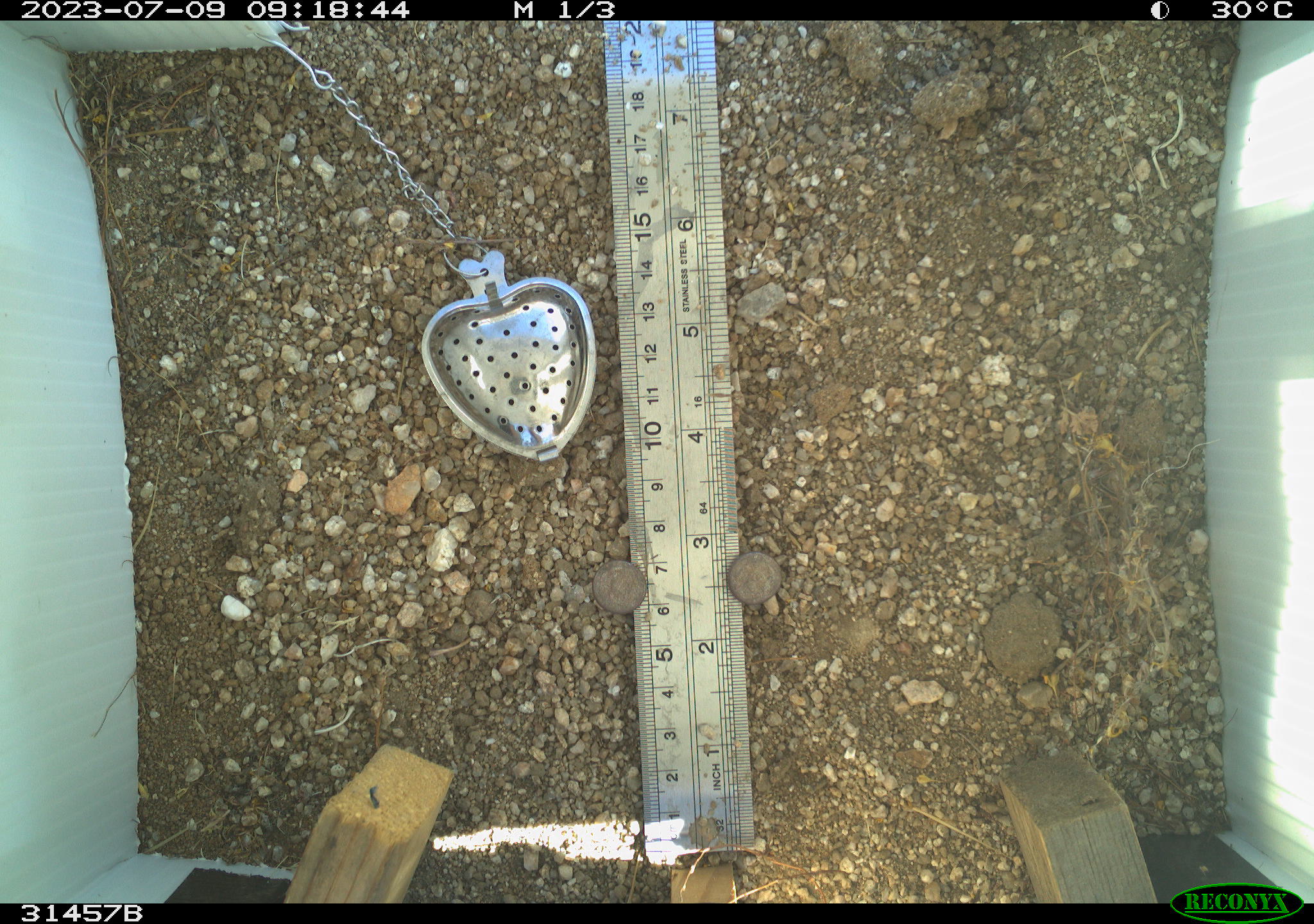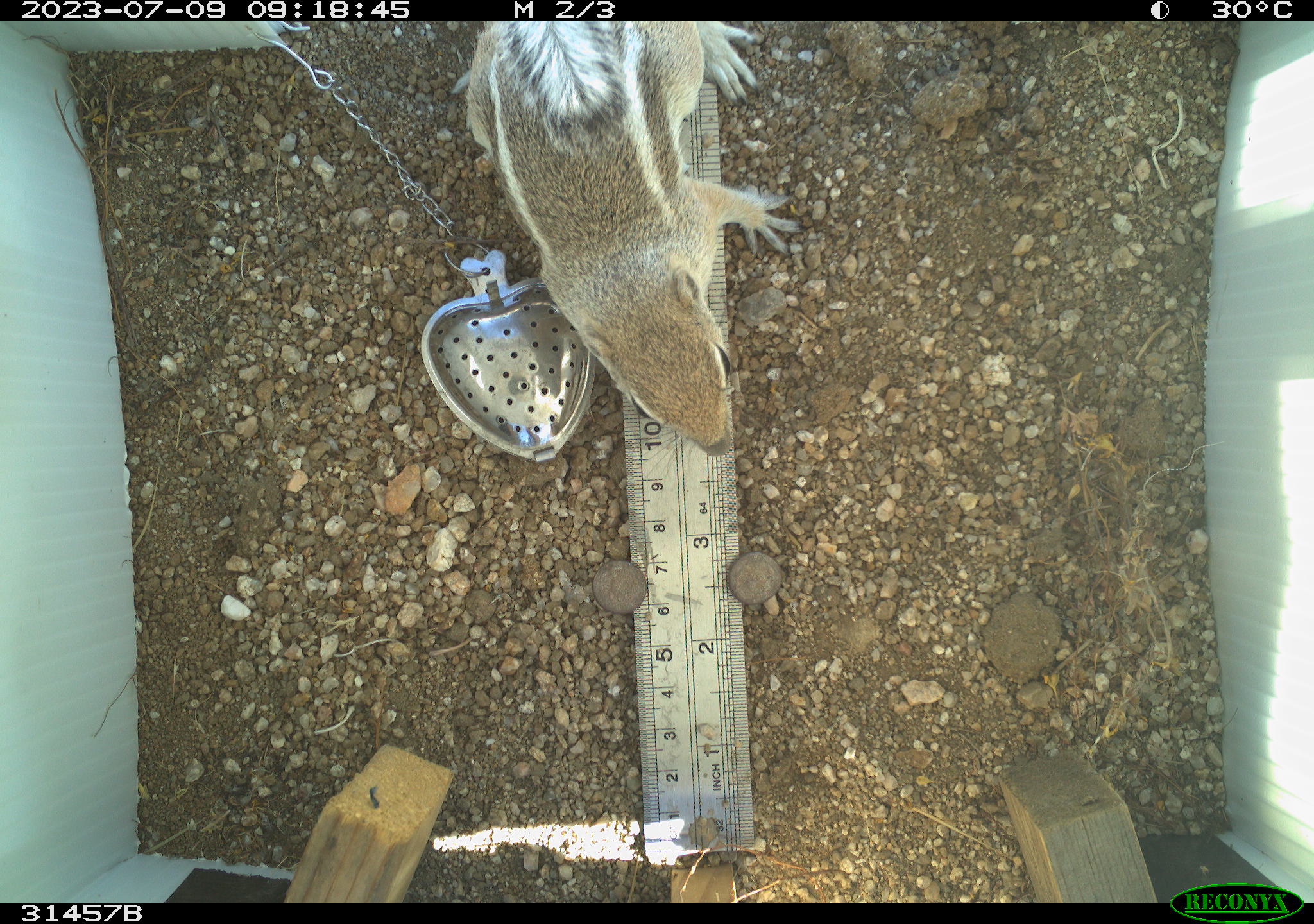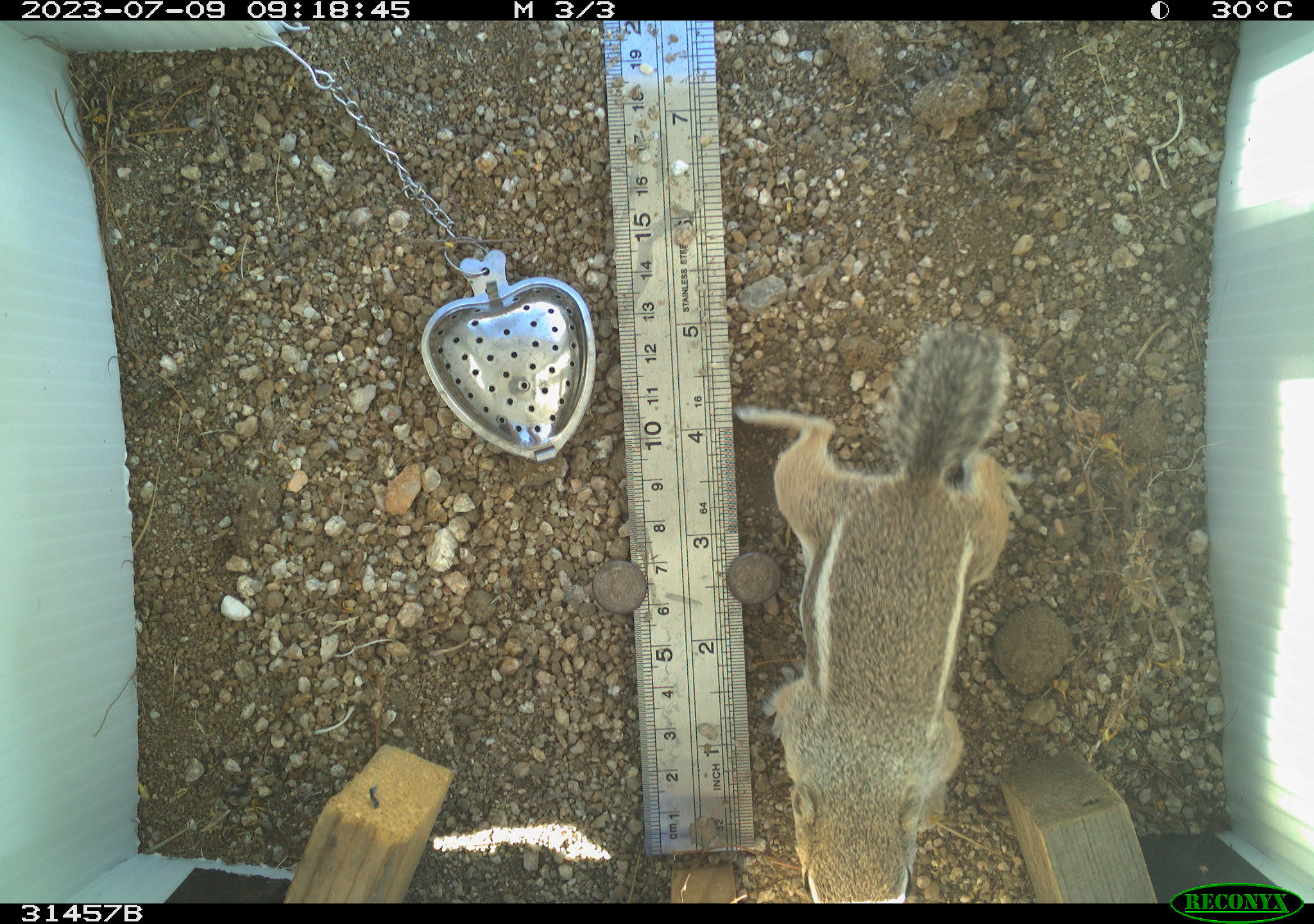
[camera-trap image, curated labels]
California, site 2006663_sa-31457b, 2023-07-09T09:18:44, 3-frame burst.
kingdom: Animalia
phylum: Chordata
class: Mammalia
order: Rodentia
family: Sciuridae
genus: Ammospermophilus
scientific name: Ammospermophilus leucurus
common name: white-tailed antelope squirrel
White-tailed antelope squirrel (Ammospermophilus leucurus).